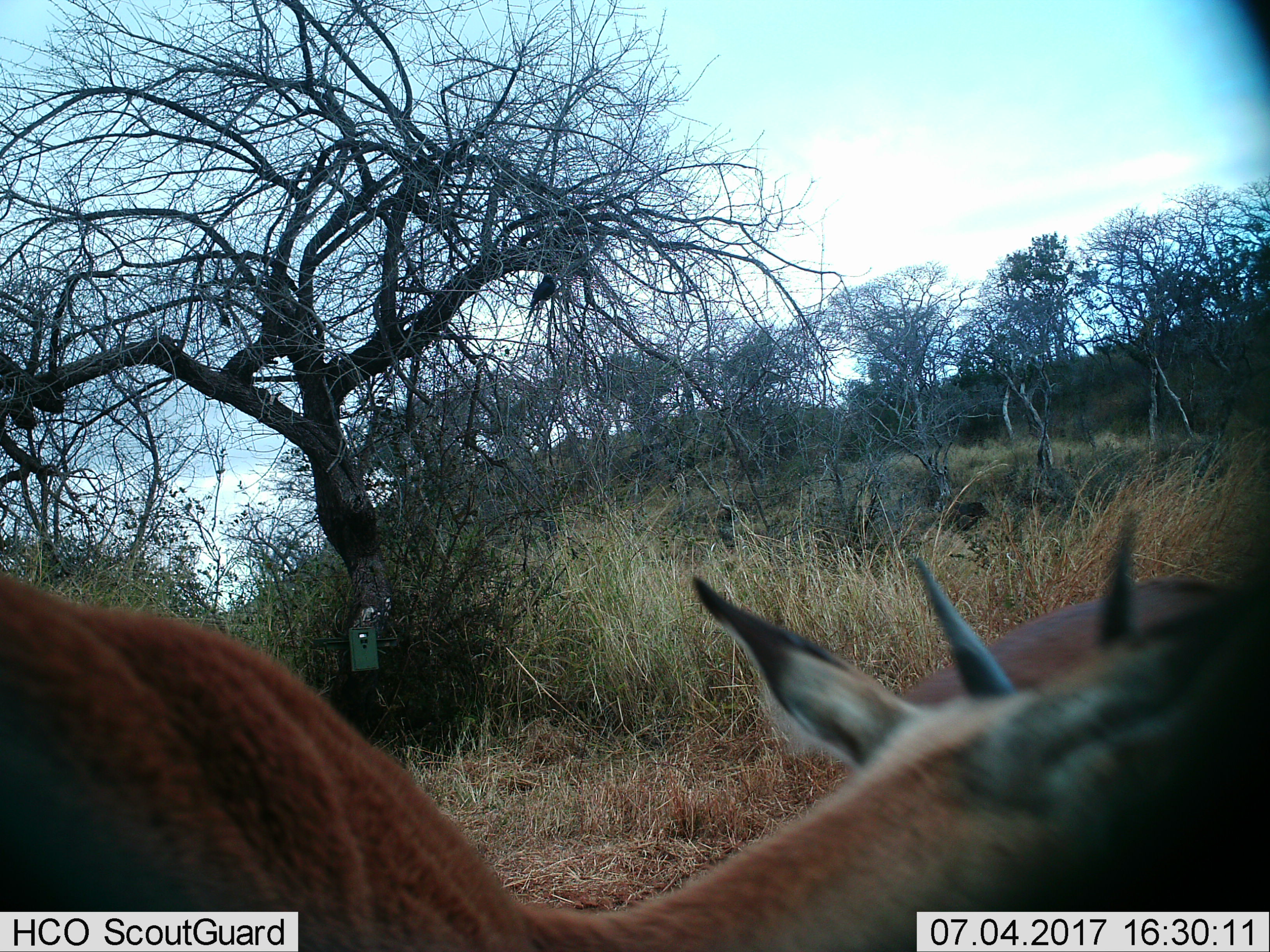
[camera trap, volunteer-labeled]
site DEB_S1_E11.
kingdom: Animalia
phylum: Chordata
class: Mammalia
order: Artiodactyla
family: Bovidae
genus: Aepyceros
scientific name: Aepyceros melampus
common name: impala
Impala (Aepyceros melampus), count 2. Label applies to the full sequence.